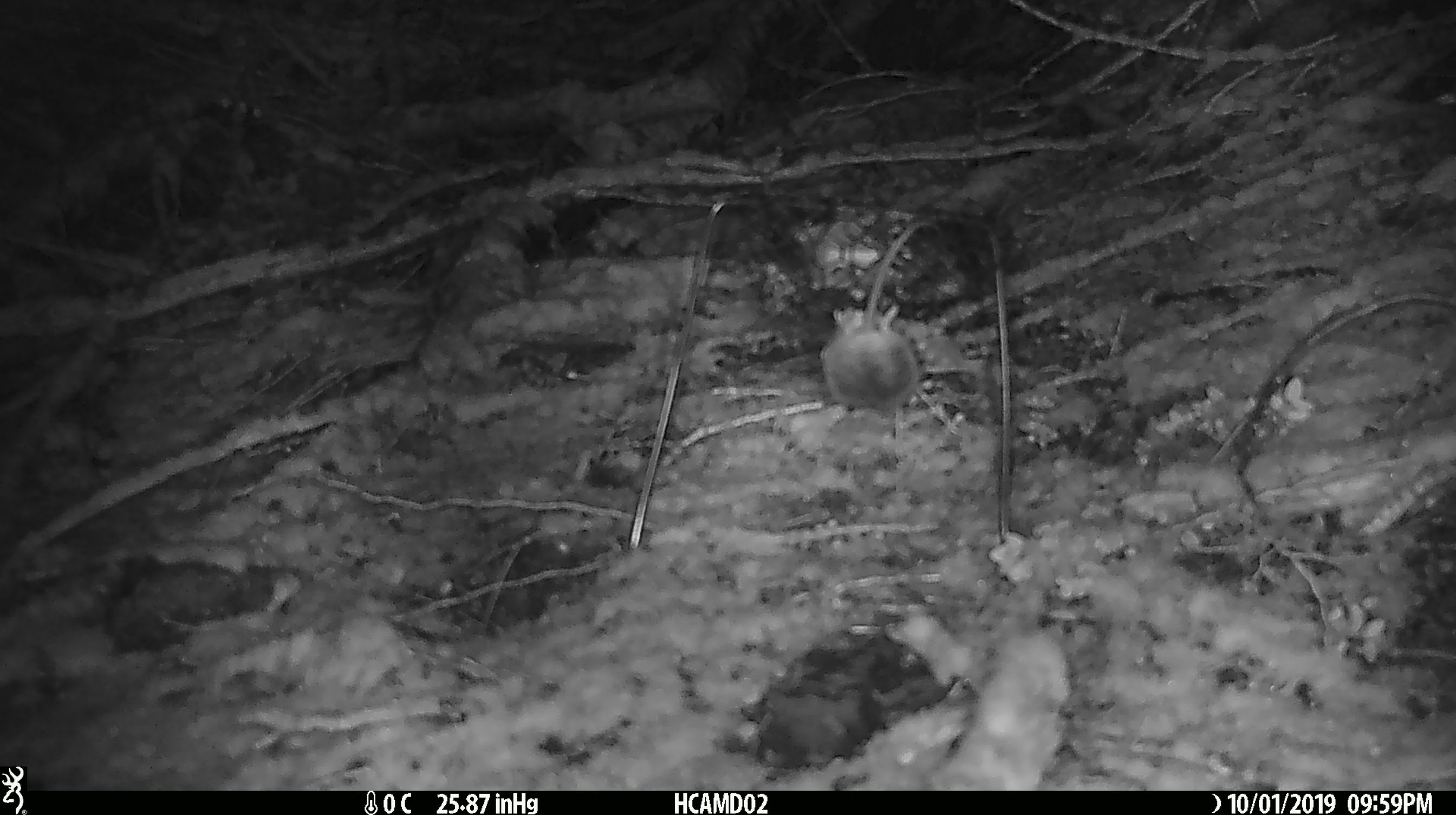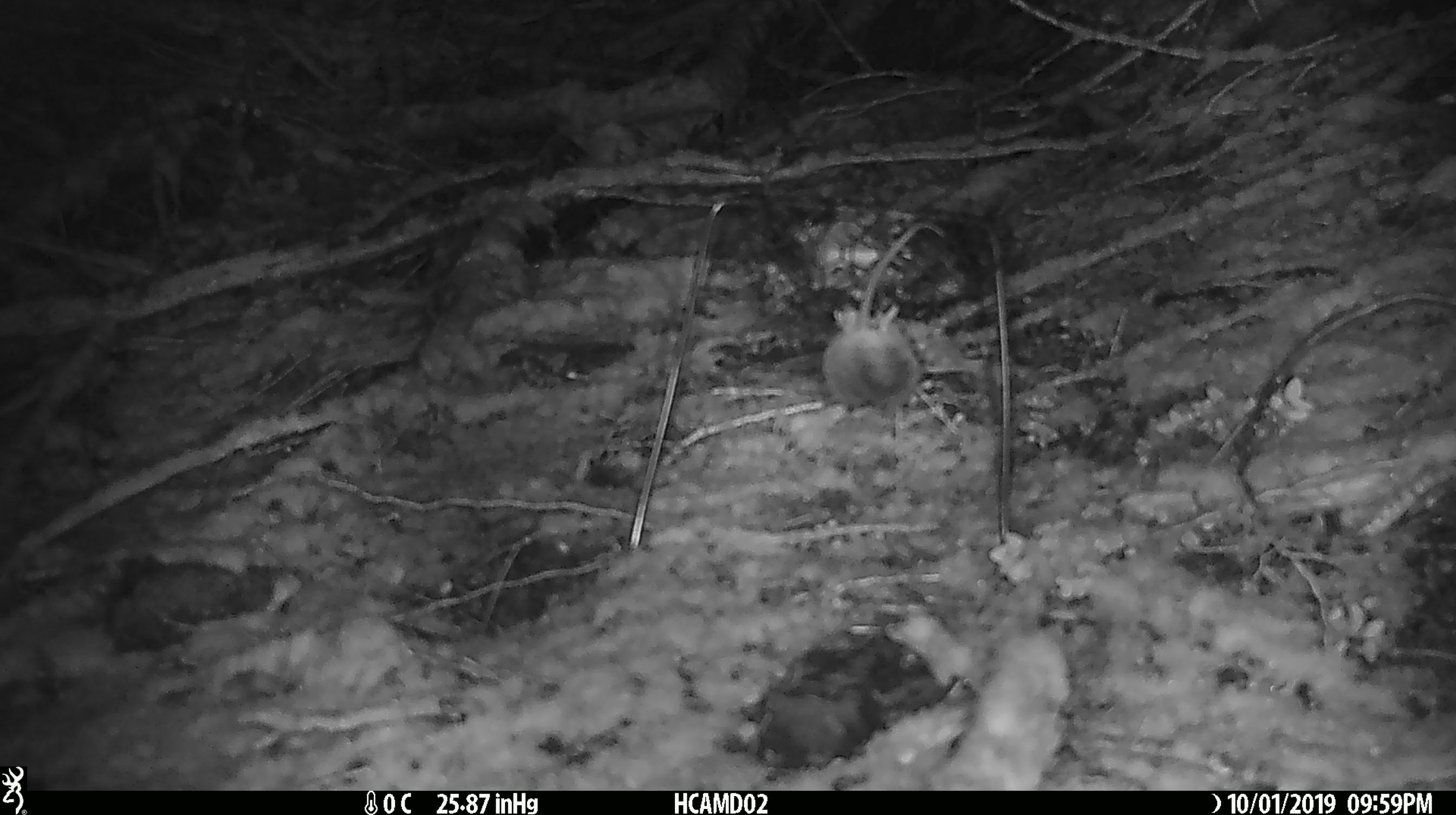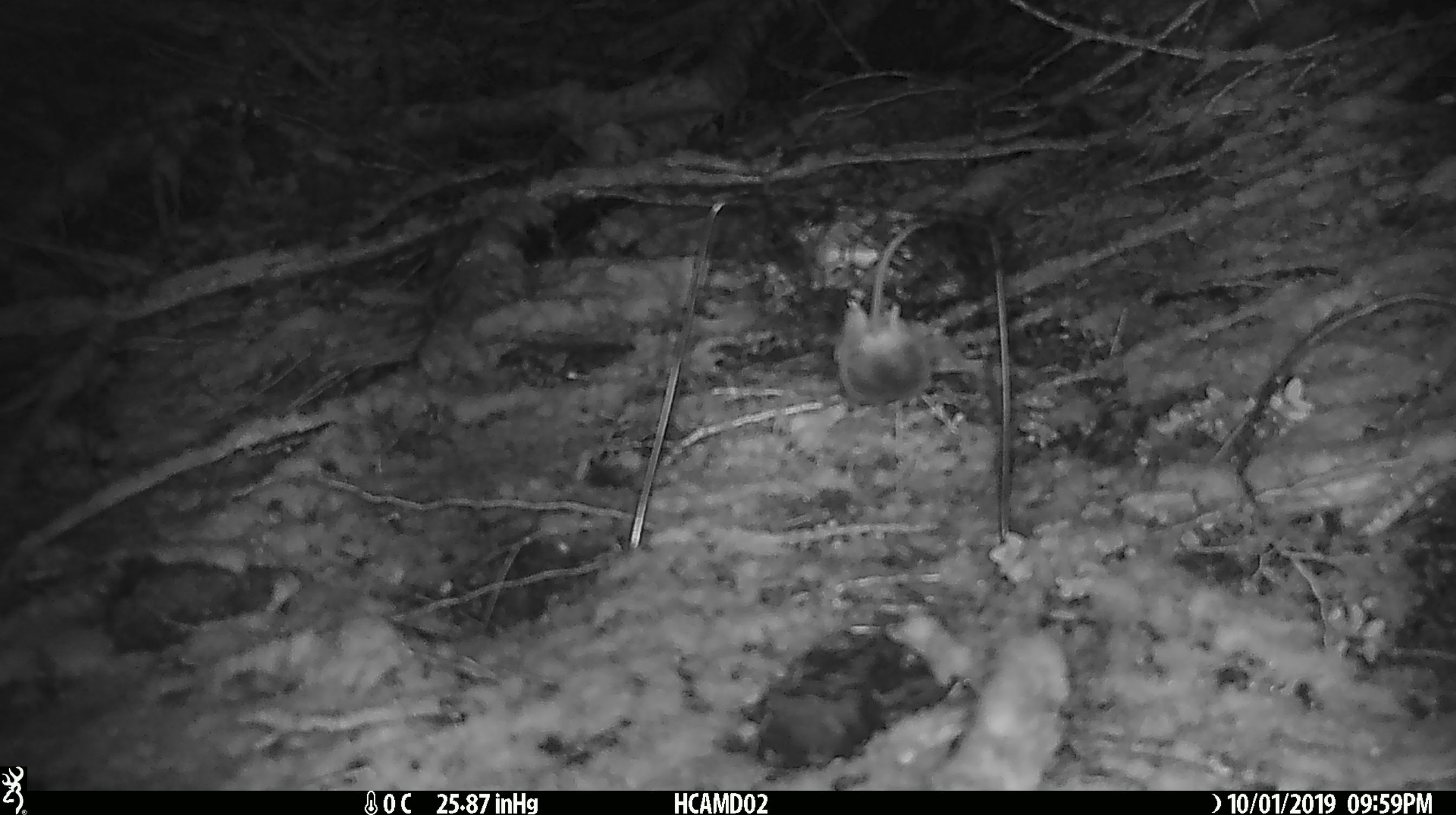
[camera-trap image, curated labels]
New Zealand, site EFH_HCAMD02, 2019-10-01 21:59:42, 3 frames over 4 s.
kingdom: Animalia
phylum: Chordata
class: Mammalia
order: Rodentia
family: Muridae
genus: Mus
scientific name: Mus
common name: mouse